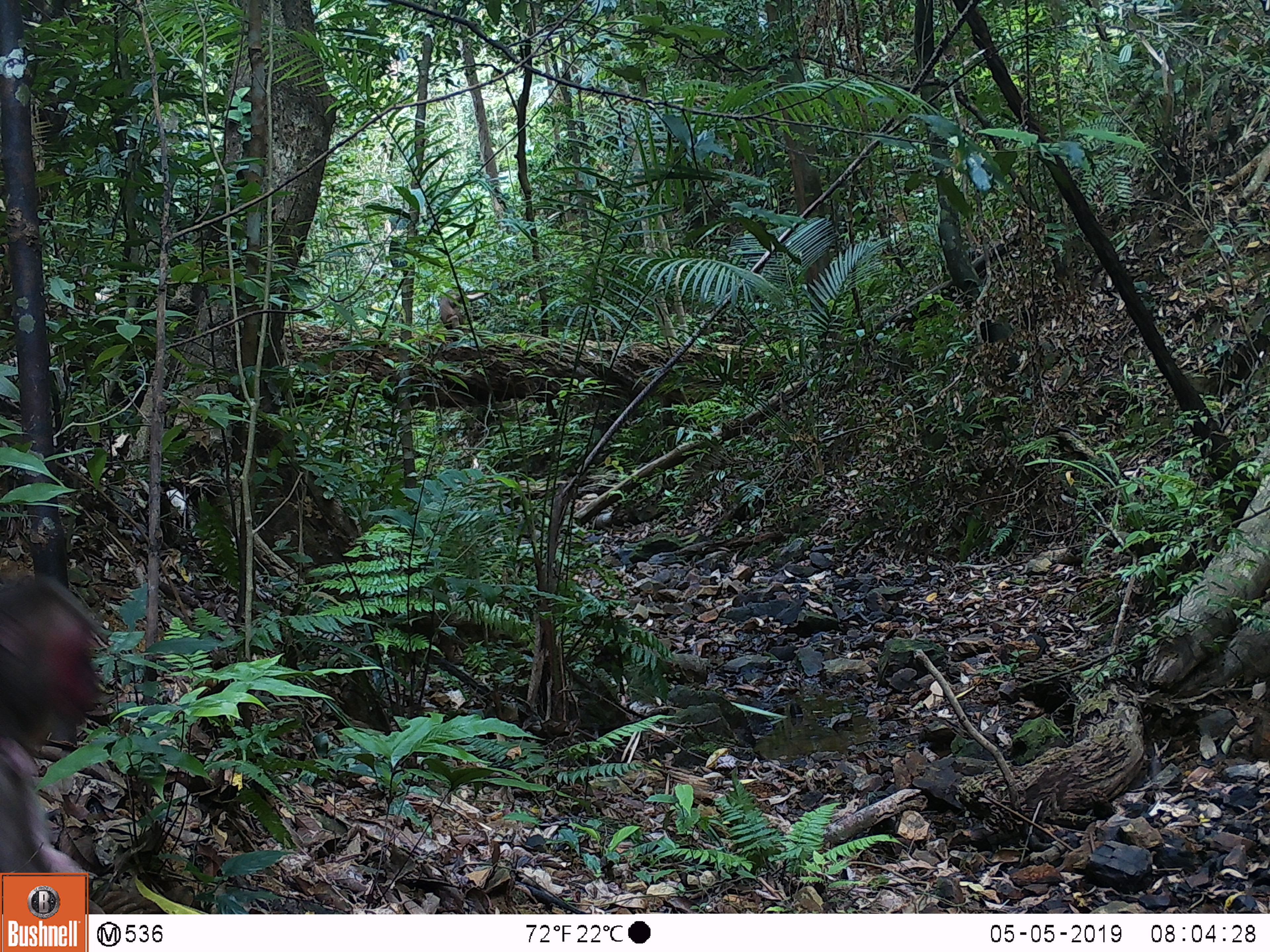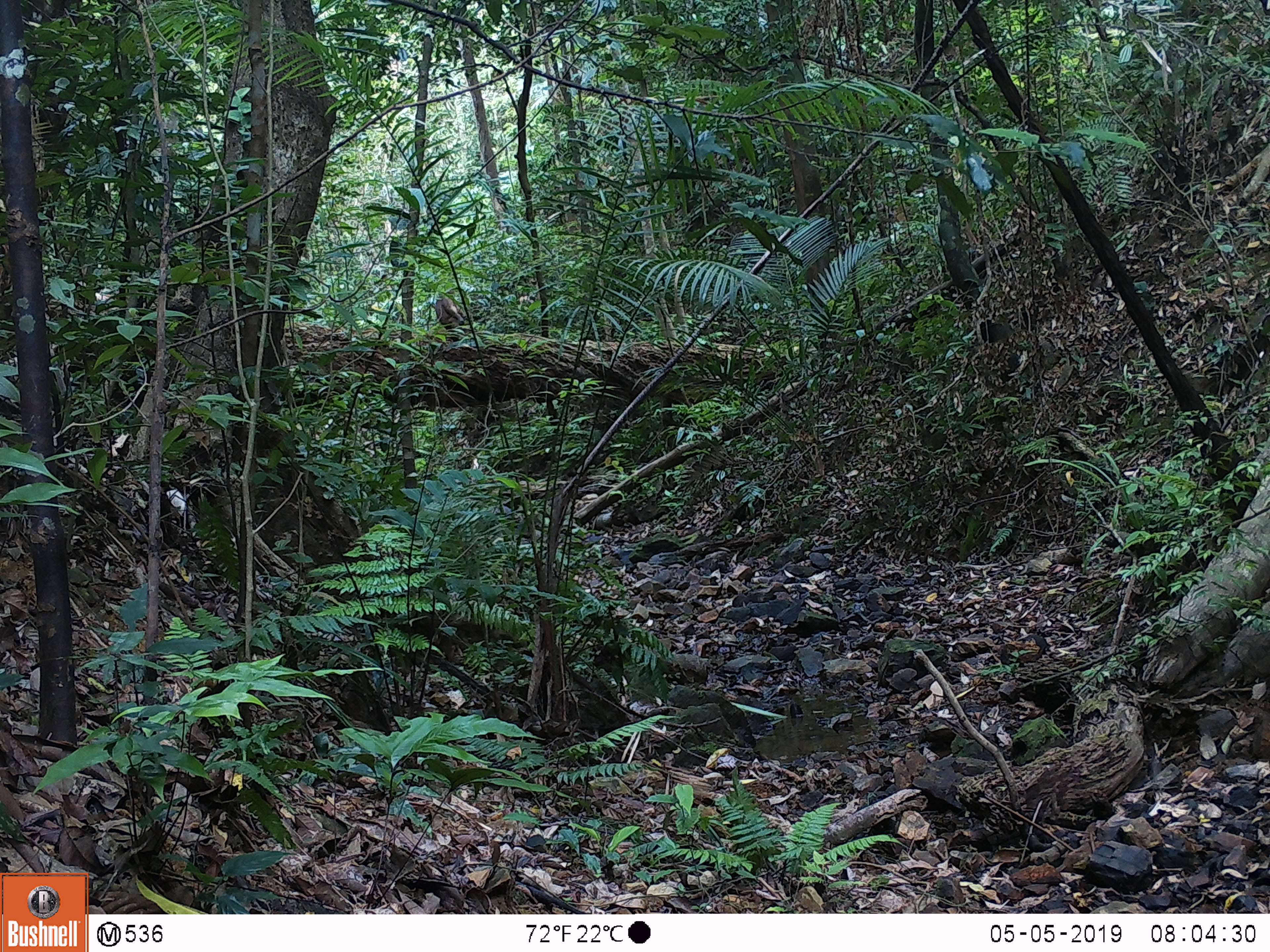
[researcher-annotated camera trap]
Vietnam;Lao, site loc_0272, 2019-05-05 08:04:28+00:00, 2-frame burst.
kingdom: Animalia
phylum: Chordata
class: Mammalia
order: Primates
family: Cercopithecidae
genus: Macaca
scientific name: Macaca arctoides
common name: stump-tailed macaque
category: stump tailed macaque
Stump tailed macaque (stump-tailed macaque) (Macaca arctoides). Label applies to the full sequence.